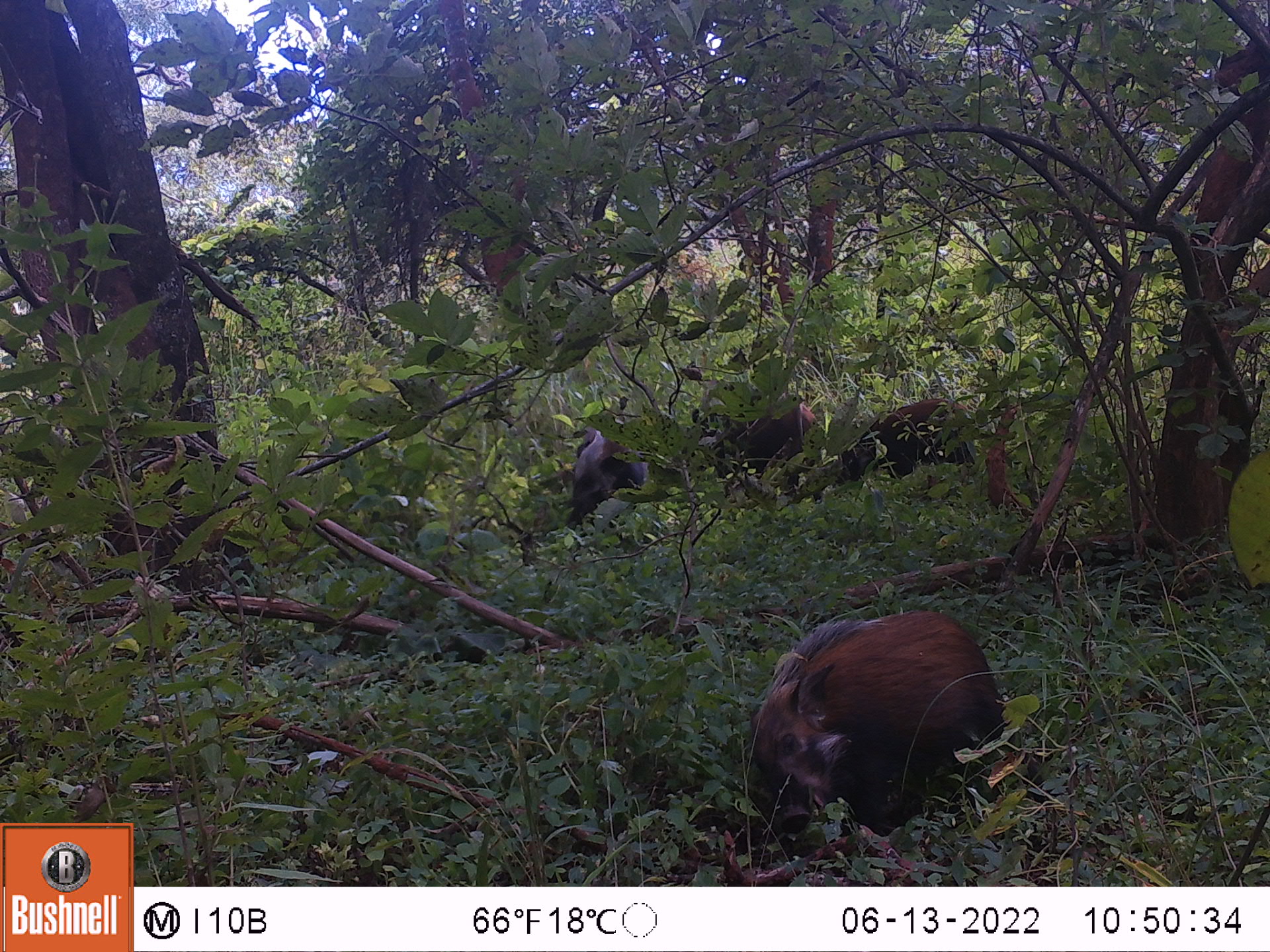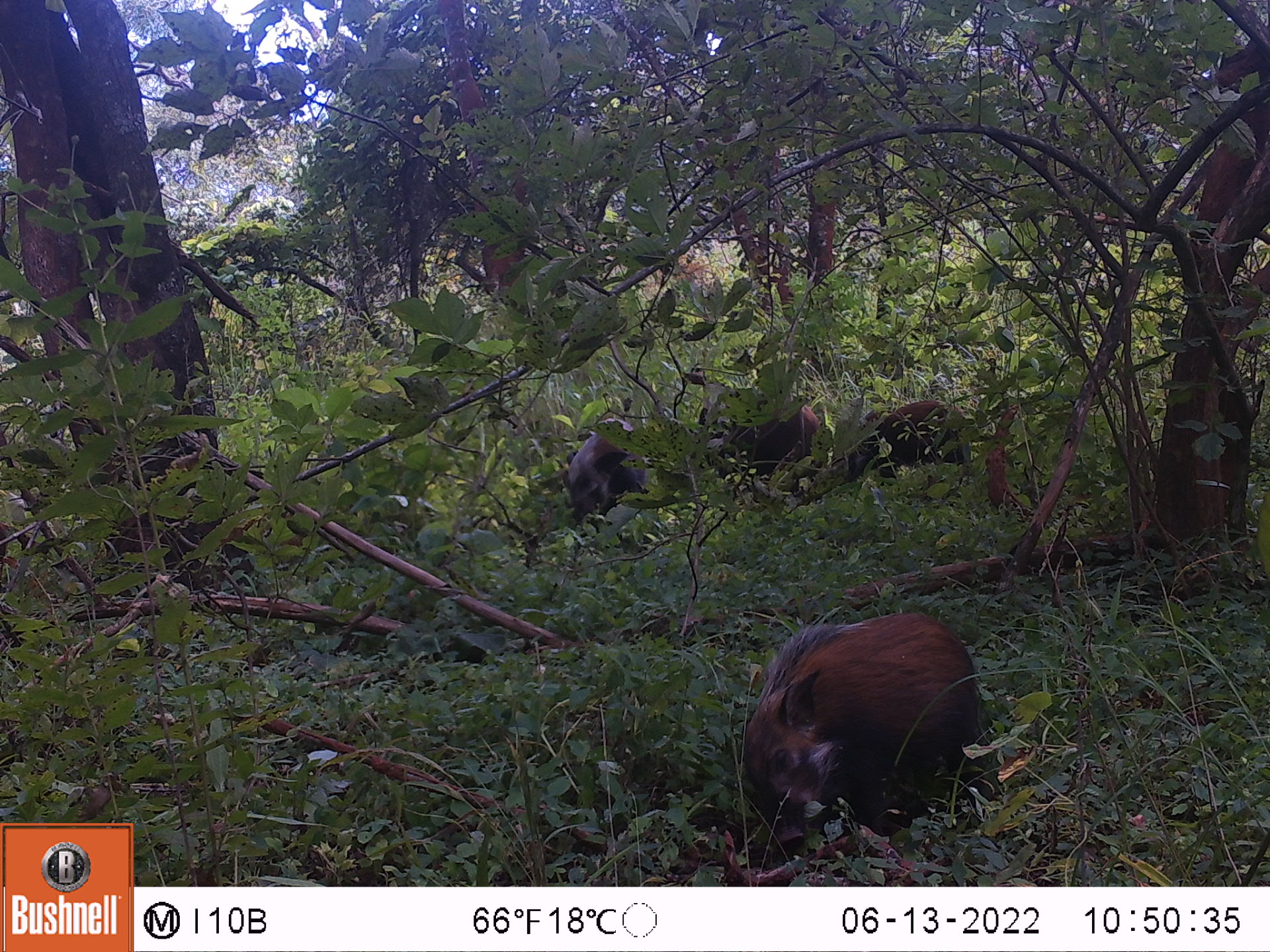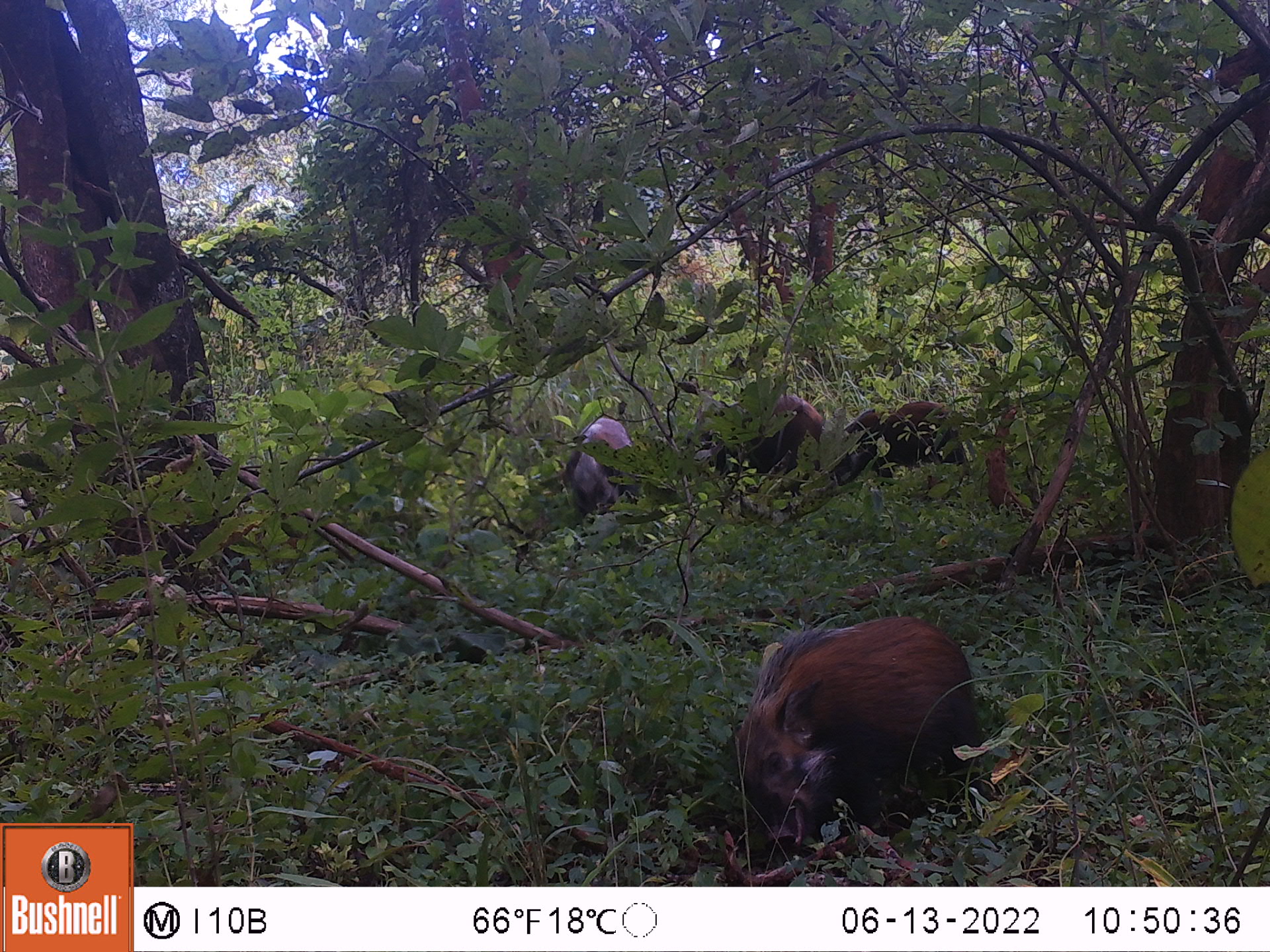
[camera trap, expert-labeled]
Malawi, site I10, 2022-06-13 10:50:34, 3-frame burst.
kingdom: Animalia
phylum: Chordata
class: Mammalia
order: Artiodactyla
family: Suidae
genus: Potamochoerus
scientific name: Potamochoerus larvatus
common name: bushpig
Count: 4.